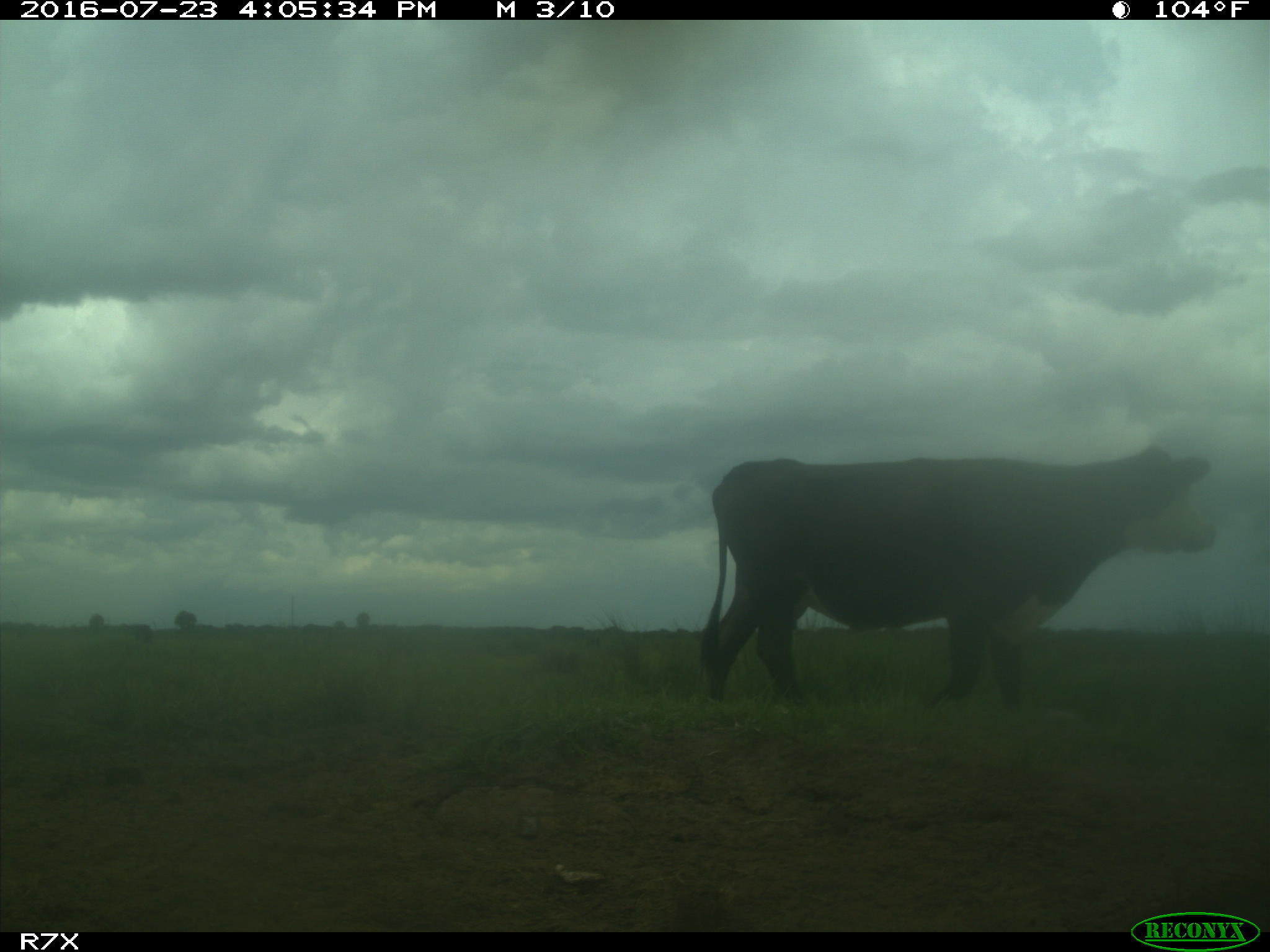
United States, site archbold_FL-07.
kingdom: Animalia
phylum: Chordata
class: Mammalia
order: Artiodactyla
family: Bovidae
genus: Bos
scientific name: Bos taurus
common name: domestic cow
Bos taurus (domestic cow).